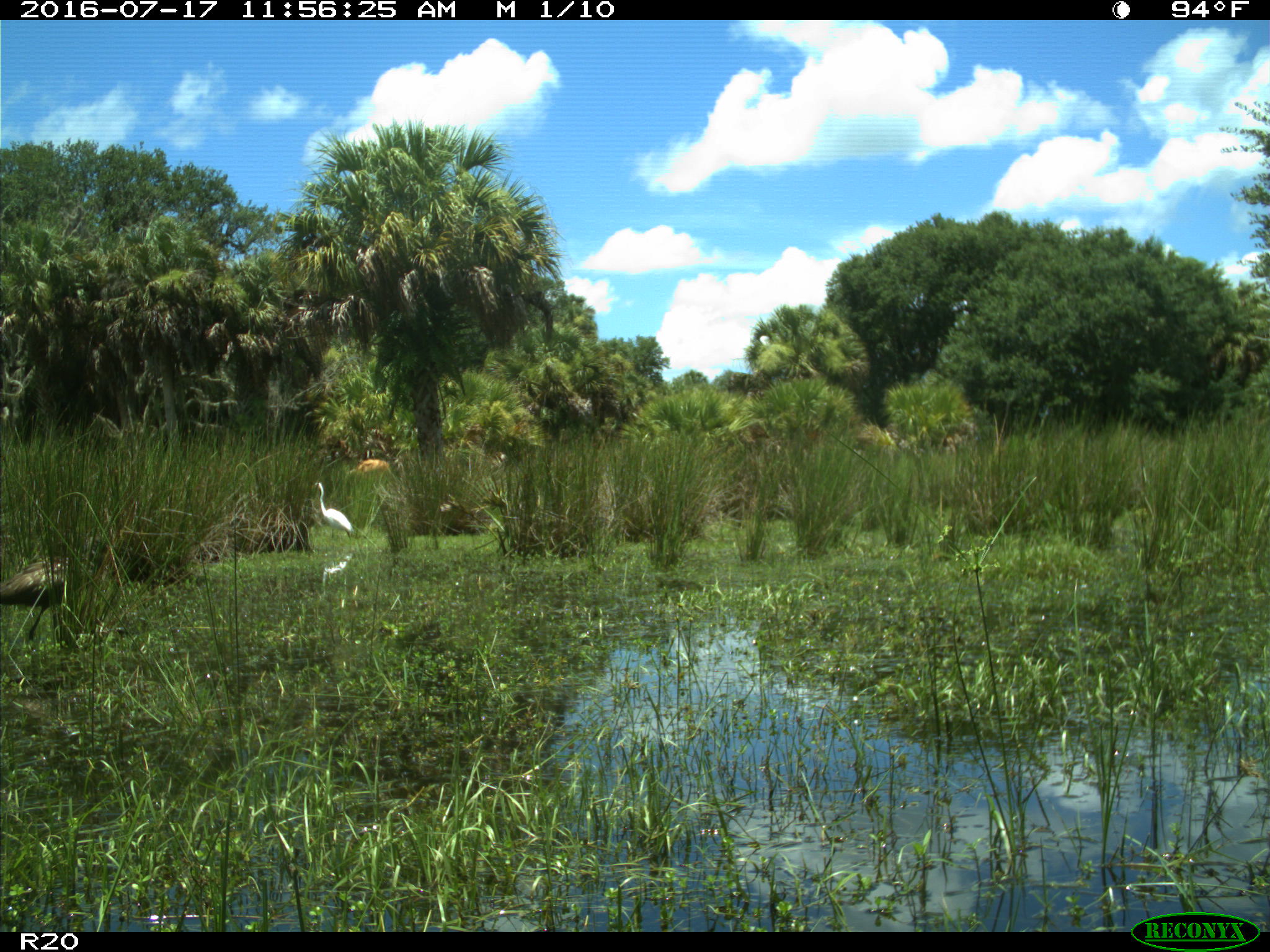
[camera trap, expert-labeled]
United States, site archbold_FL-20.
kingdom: Animalia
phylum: Chordata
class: Aves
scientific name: Aves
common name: birds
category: unidentified bird